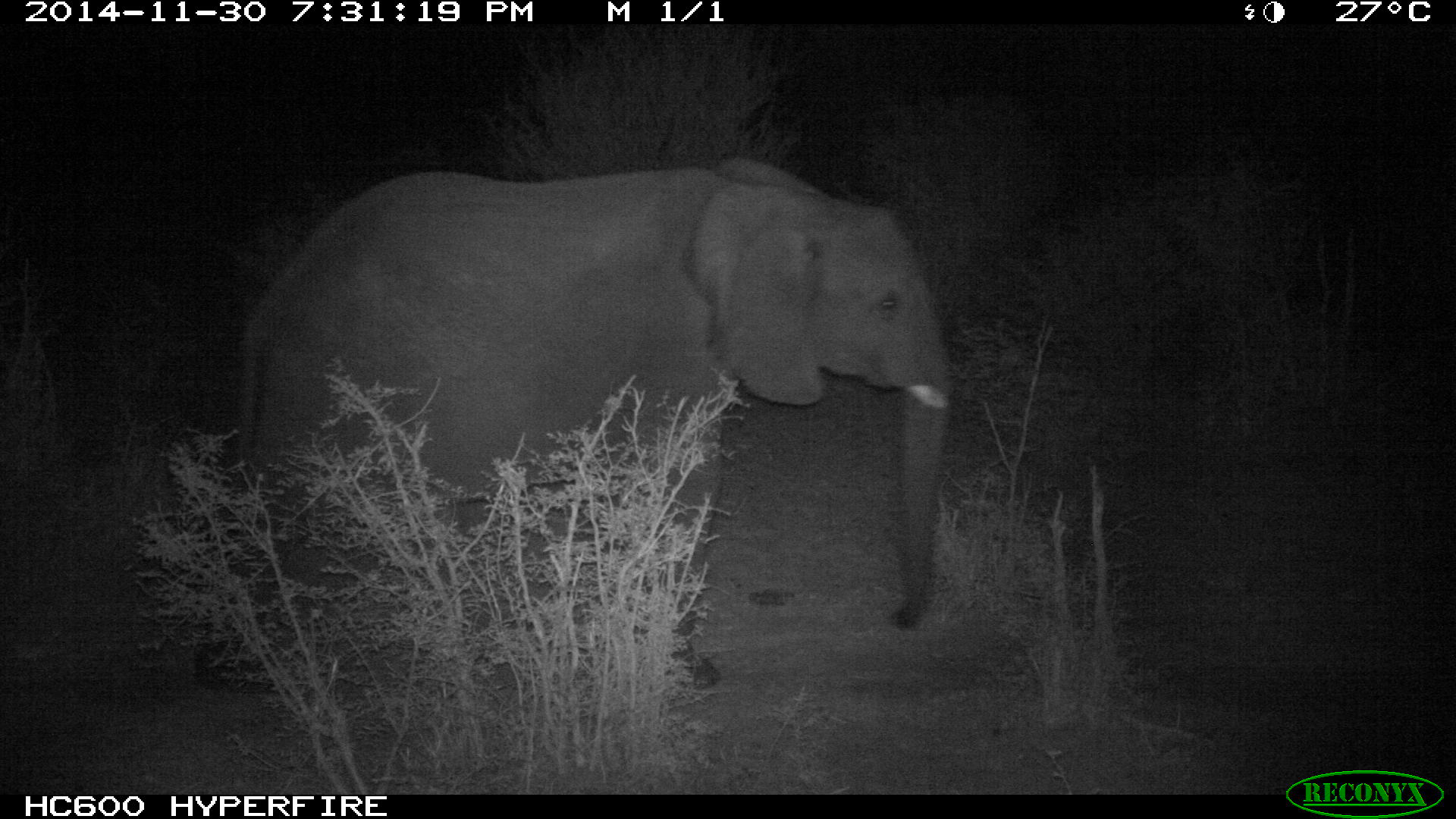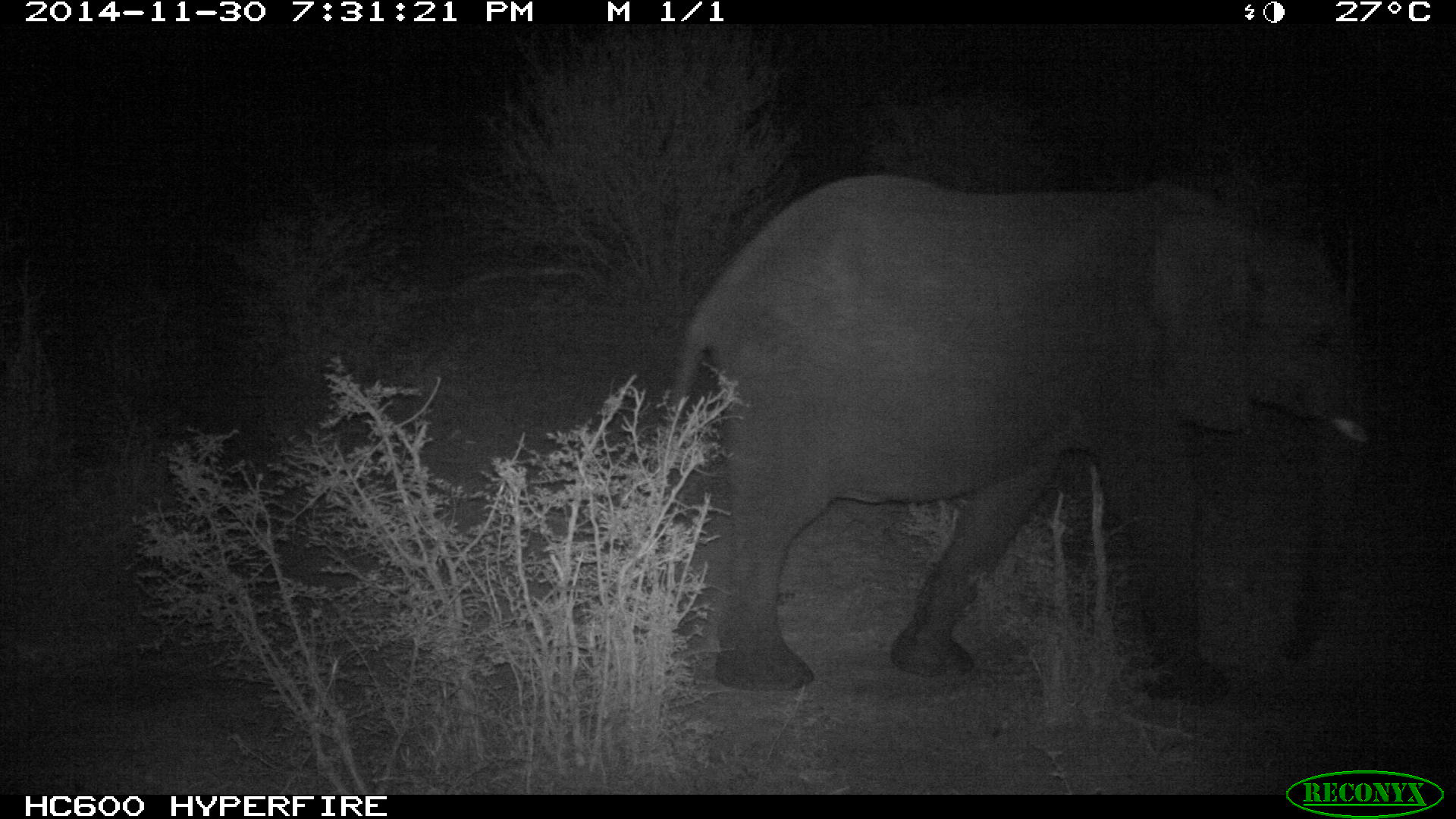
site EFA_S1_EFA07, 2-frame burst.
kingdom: Animalia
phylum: Chordata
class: Mammalia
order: Proboscidea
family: Elephantidae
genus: Loxodonta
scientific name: Loxodonta africana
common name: african bush elephant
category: elephant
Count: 1.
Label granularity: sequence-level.